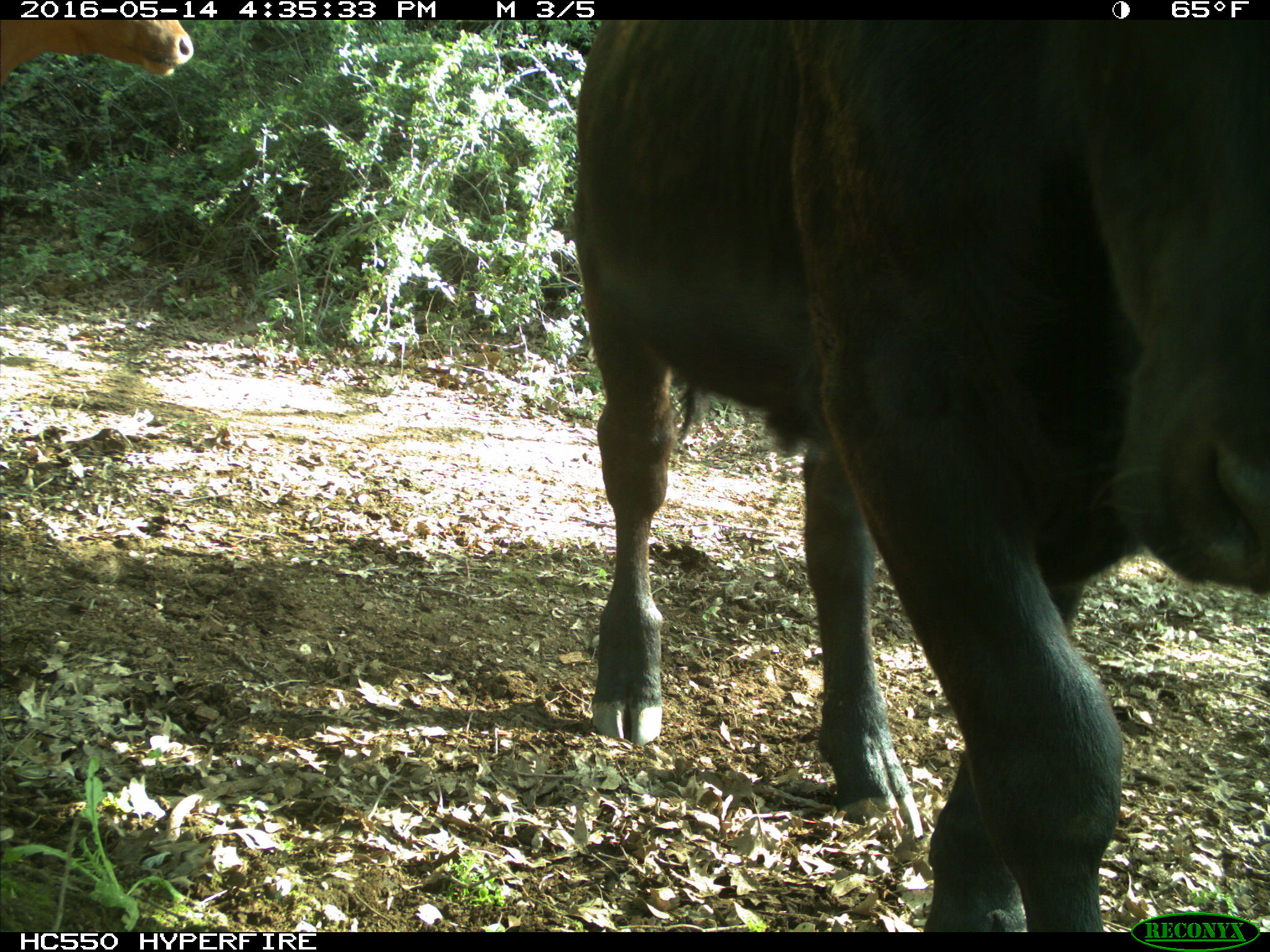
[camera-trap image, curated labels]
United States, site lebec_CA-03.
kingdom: Animalia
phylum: Chordata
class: Mammalia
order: Artiodactyla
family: Bovidae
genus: Bos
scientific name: Bos taurus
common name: domestic cow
Bos taurus (domestic cow).